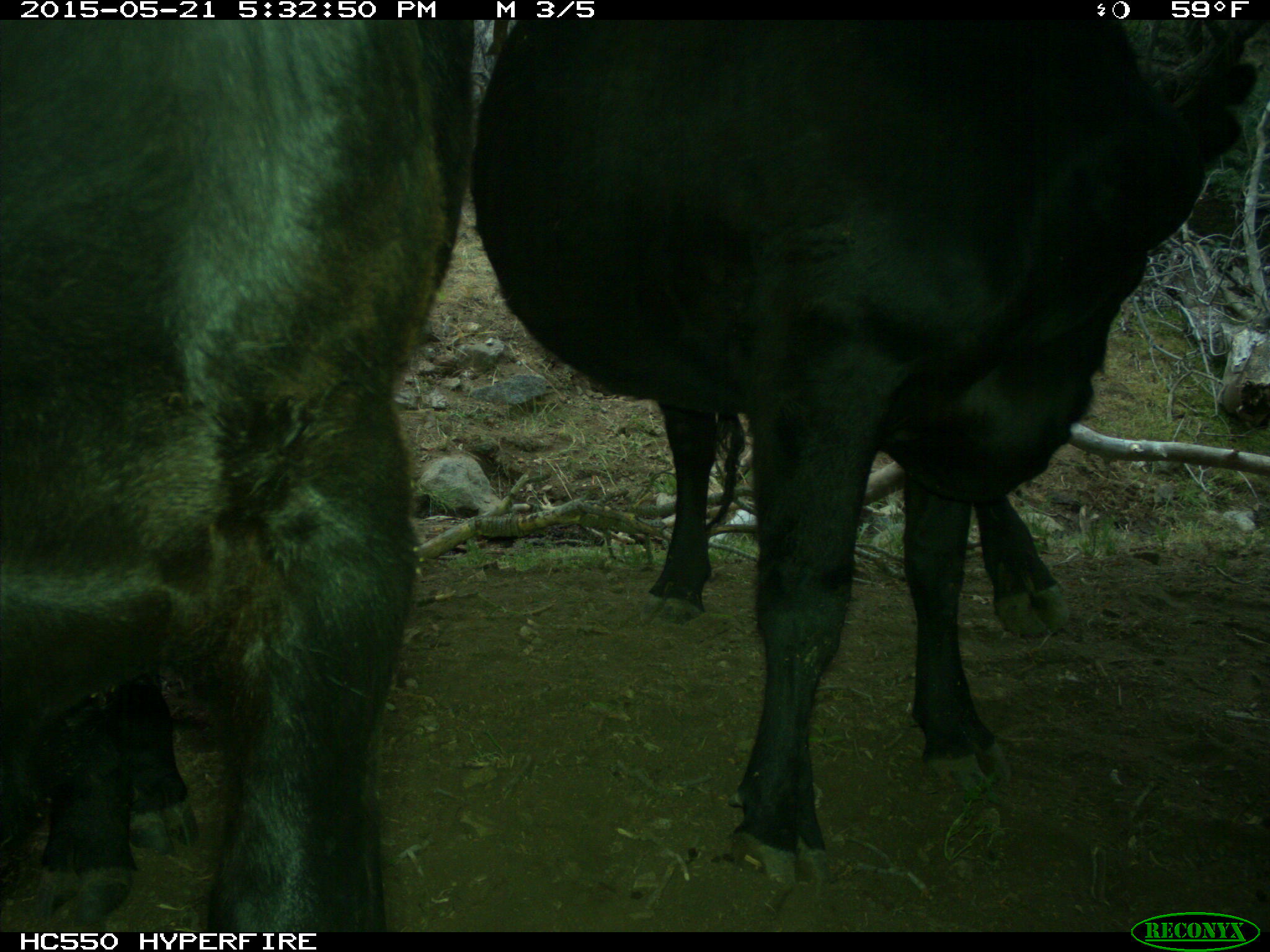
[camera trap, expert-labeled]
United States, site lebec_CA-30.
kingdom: Animalia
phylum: Chordata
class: Mammalia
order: Artiodactyla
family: Bovidae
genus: Bos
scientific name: Bos taurus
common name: domestic cow